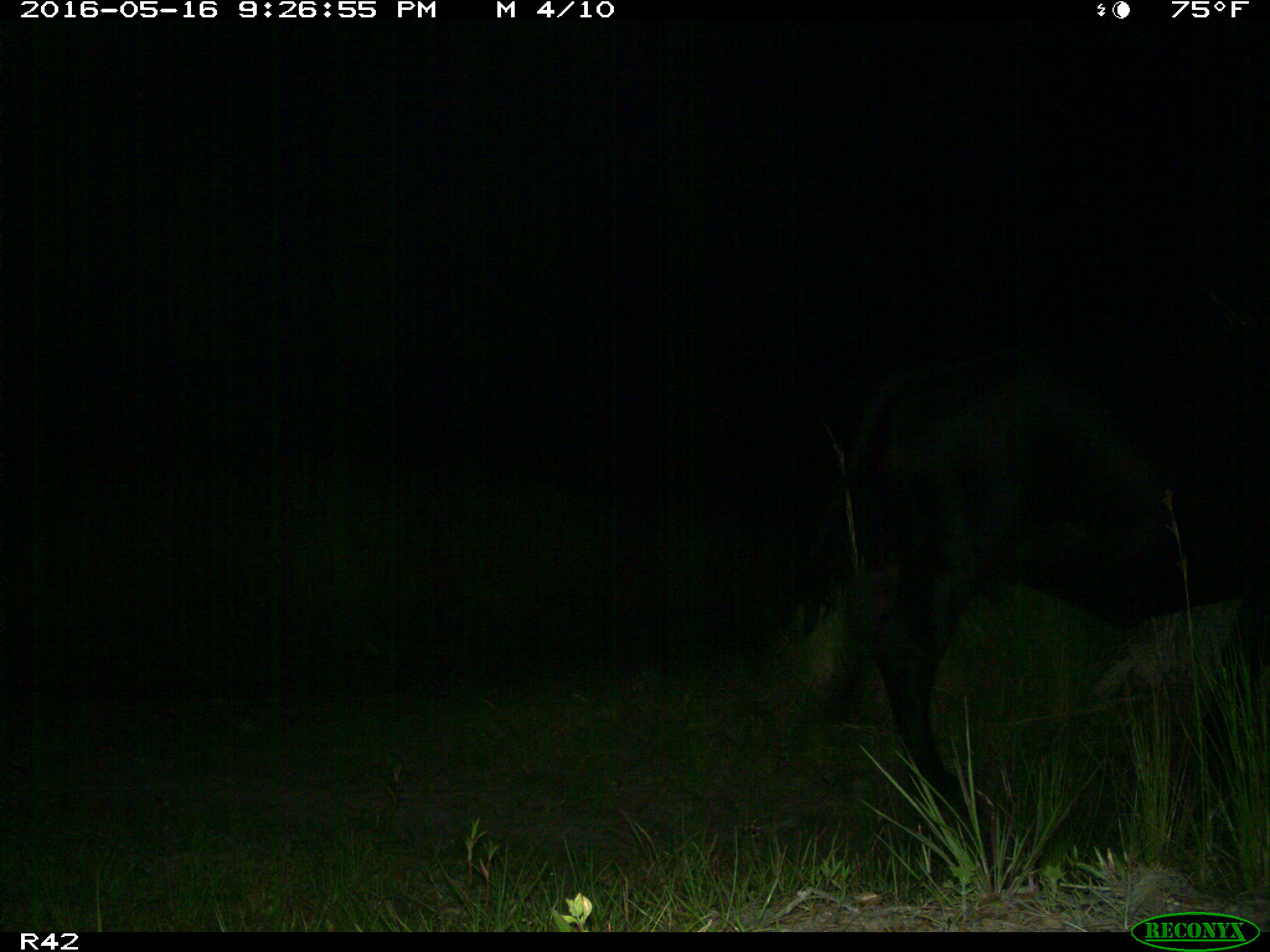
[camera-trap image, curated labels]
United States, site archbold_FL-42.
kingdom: Animalia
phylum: Chordata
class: Mammalia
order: Artiodactyla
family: Bovidae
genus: Bos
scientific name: Bos taurus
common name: domestic cow